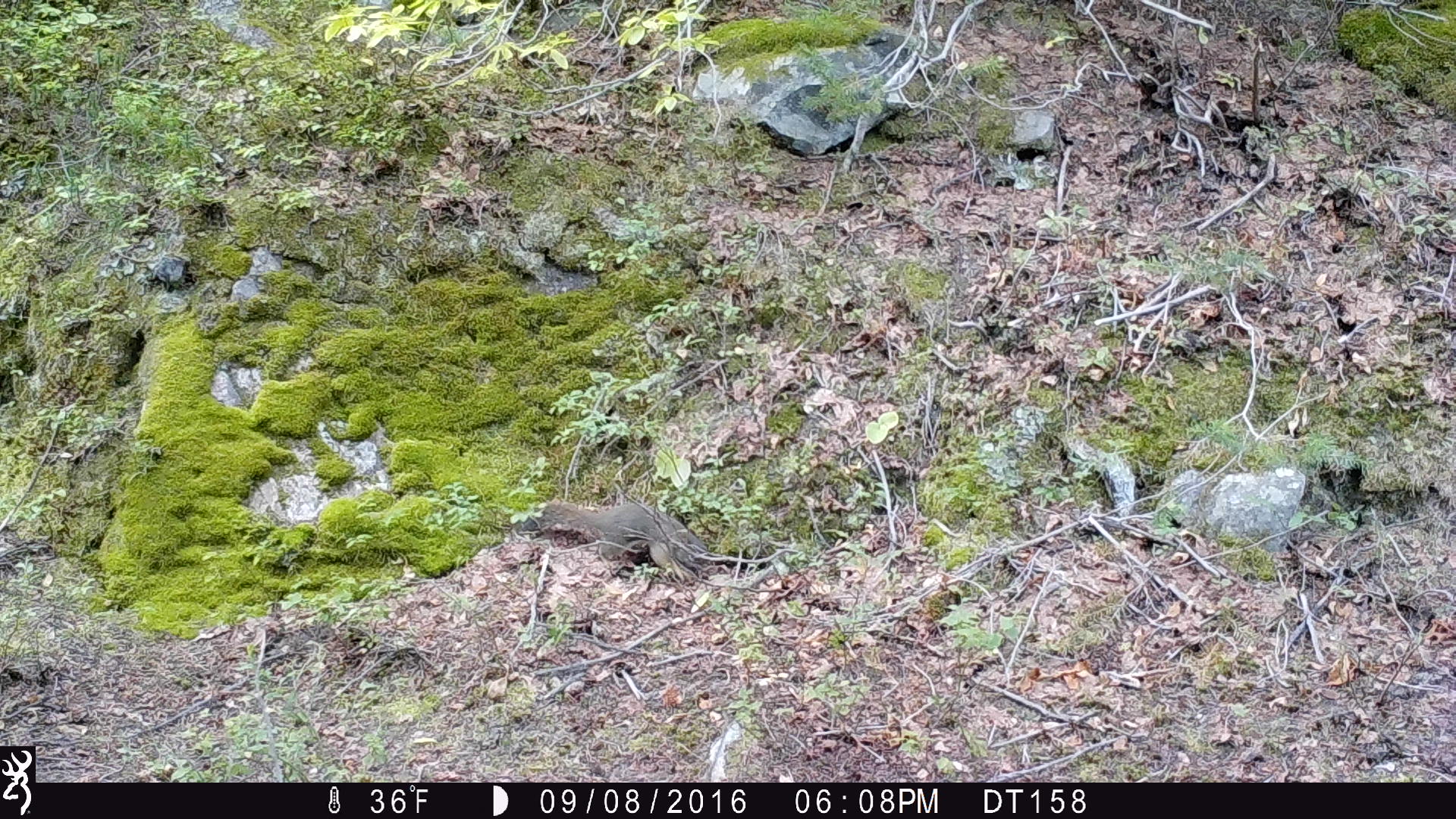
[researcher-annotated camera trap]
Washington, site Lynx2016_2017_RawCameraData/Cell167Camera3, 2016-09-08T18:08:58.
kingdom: Animalia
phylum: Chordata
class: Mammalia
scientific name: Mammalia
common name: small mammal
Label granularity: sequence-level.